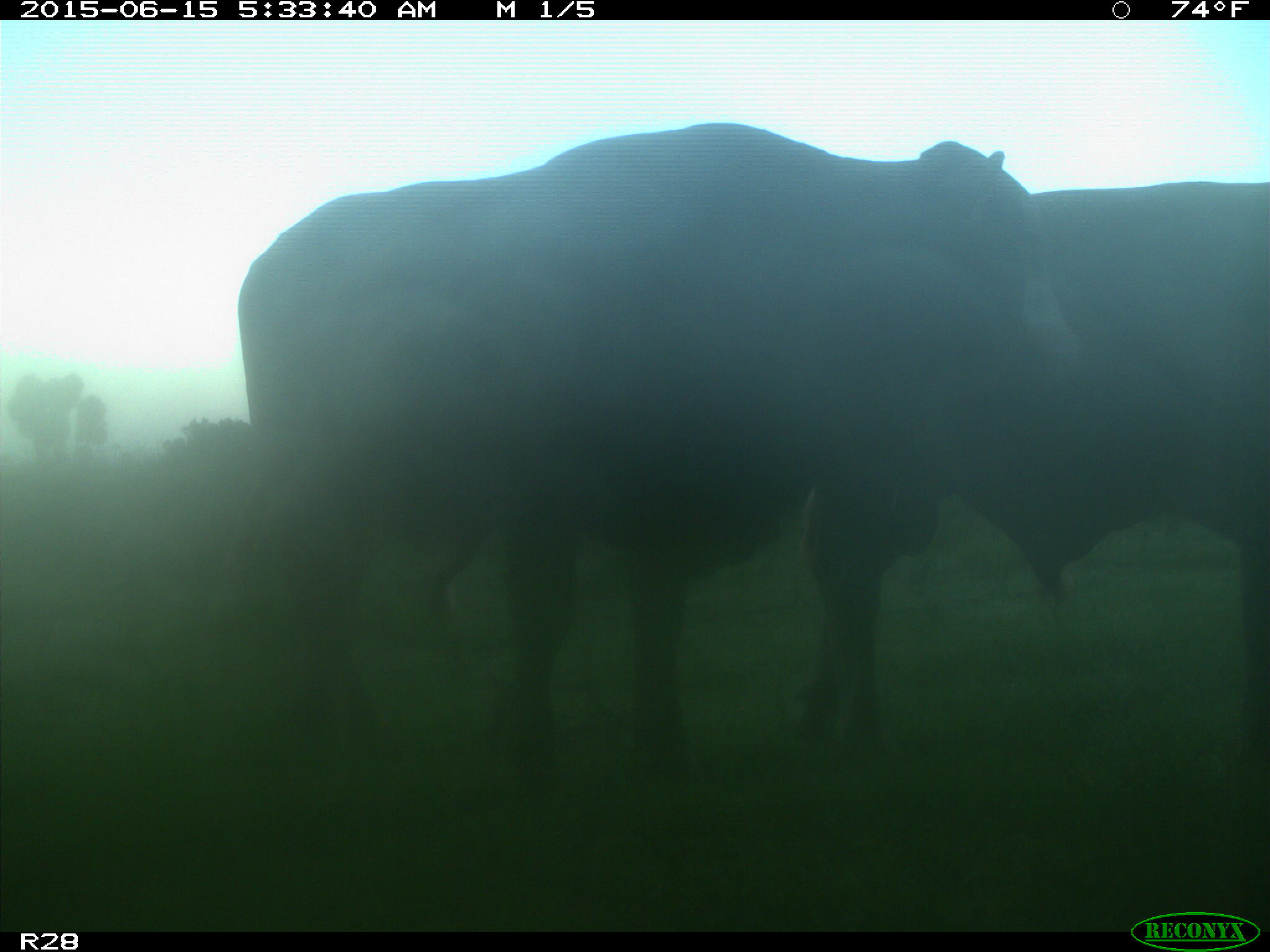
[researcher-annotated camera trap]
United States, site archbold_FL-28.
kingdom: Animalia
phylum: Chordata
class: Mammalia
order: Artiodactyla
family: Bovidae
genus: Bos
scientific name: Bos taurus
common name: domestic cow